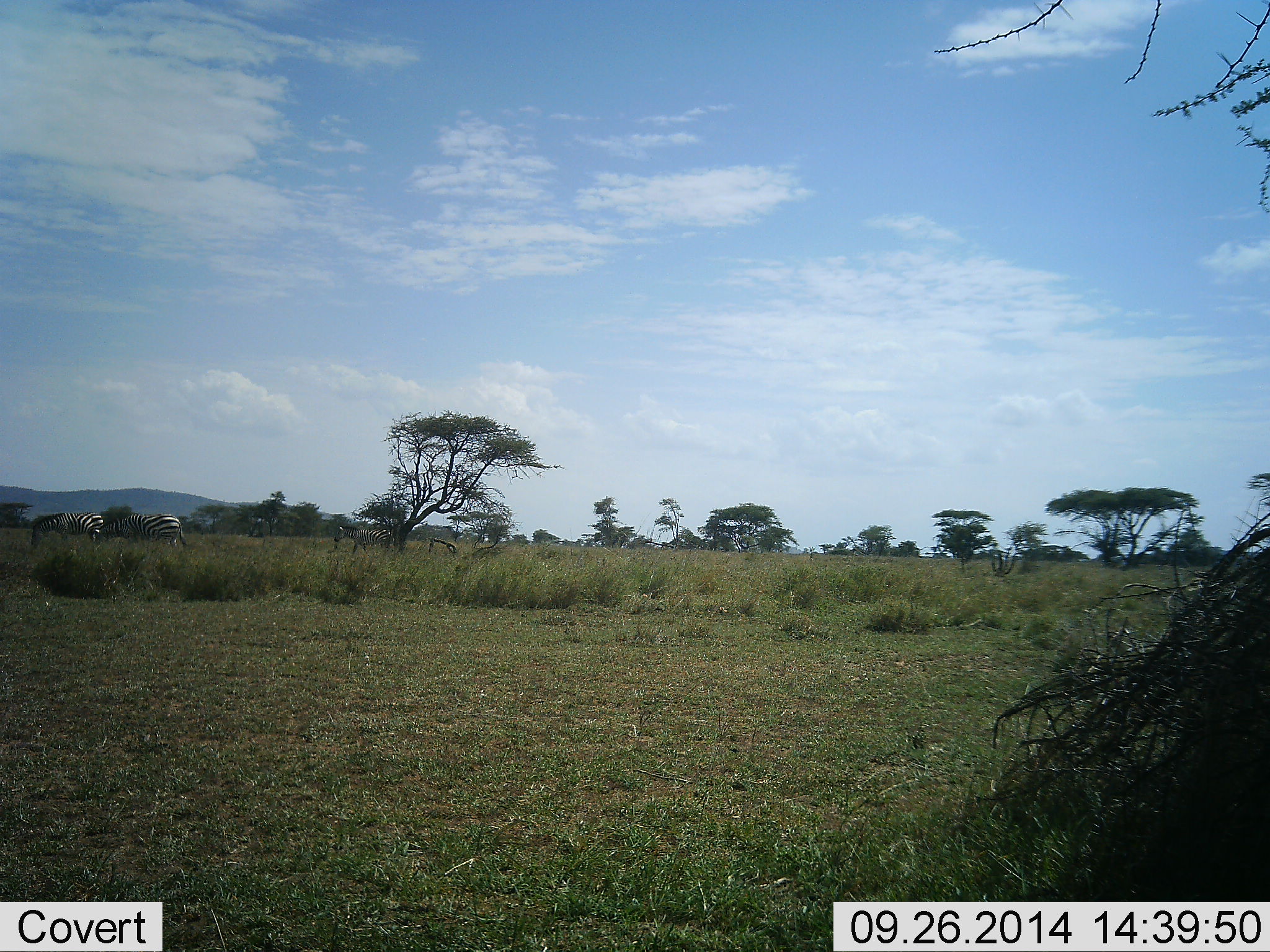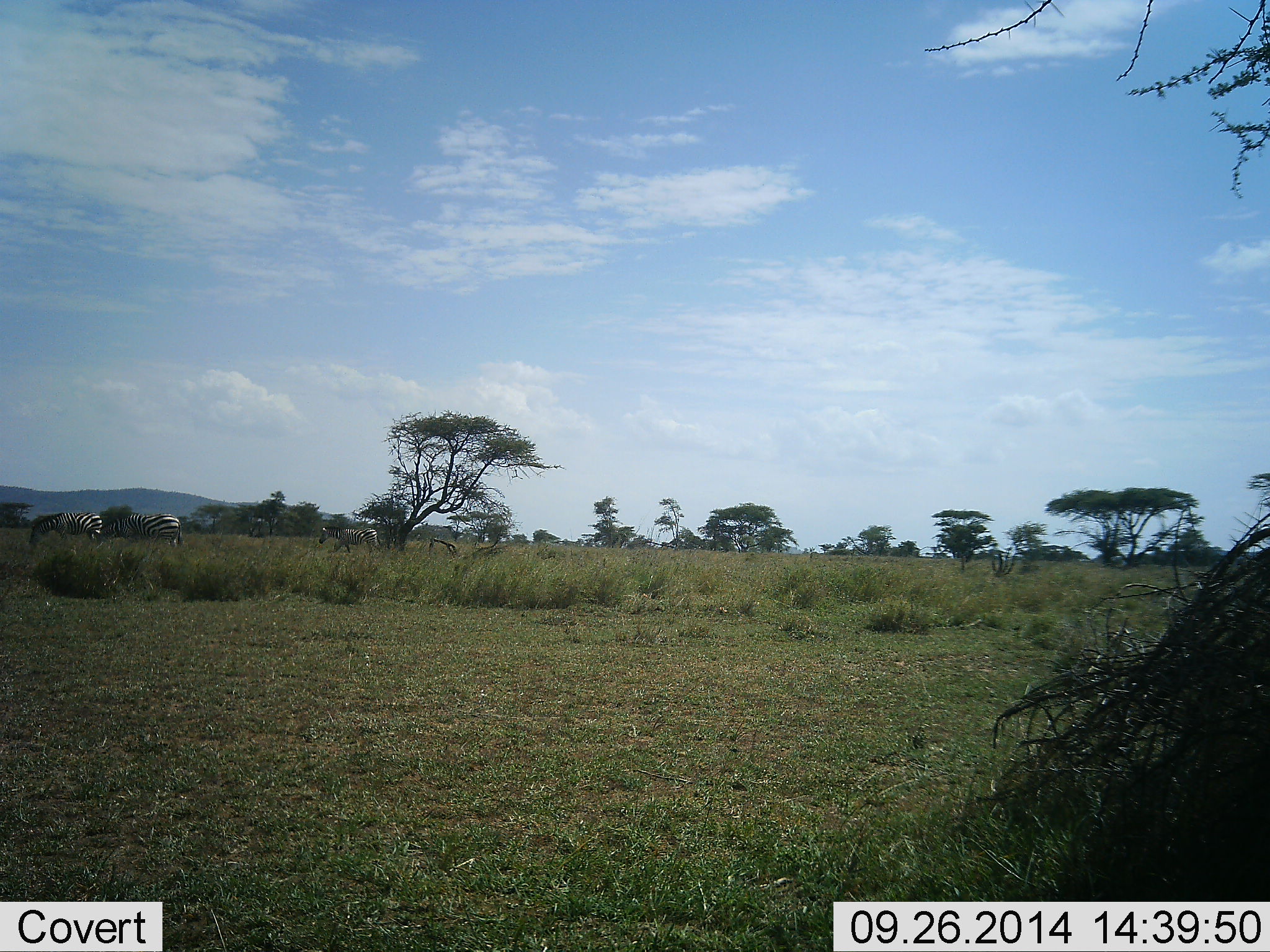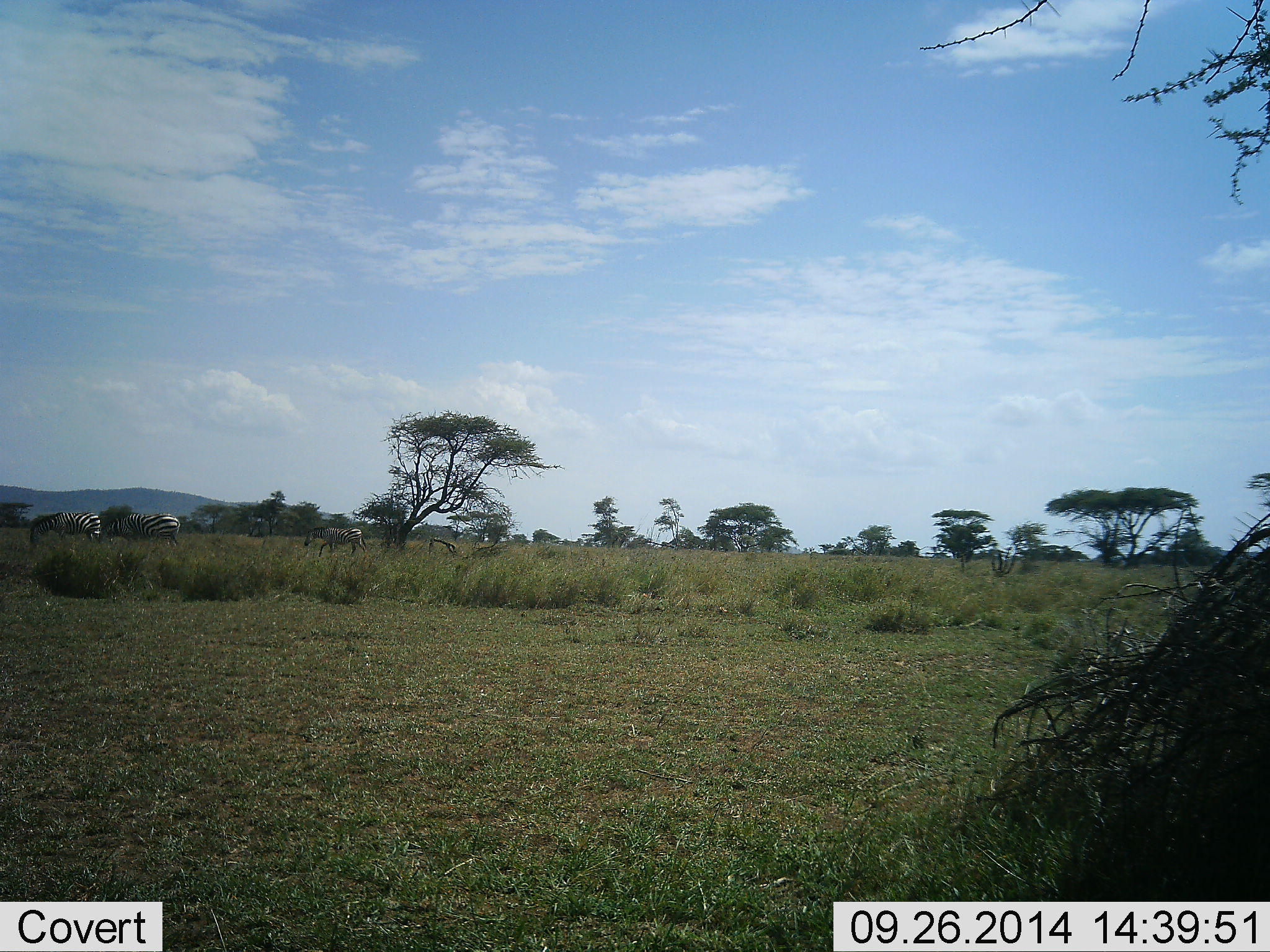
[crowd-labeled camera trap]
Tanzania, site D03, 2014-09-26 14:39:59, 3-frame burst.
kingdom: Animalia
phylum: Chordata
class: Mammalia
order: Perissodactyla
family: Equidae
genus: Equus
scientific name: Equus quagga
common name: plains zebra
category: zebra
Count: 3.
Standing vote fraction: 40%.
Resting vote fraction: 0%.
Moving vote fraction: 100%.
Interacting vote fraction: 0%.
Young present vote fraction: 10%.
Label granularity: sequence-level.